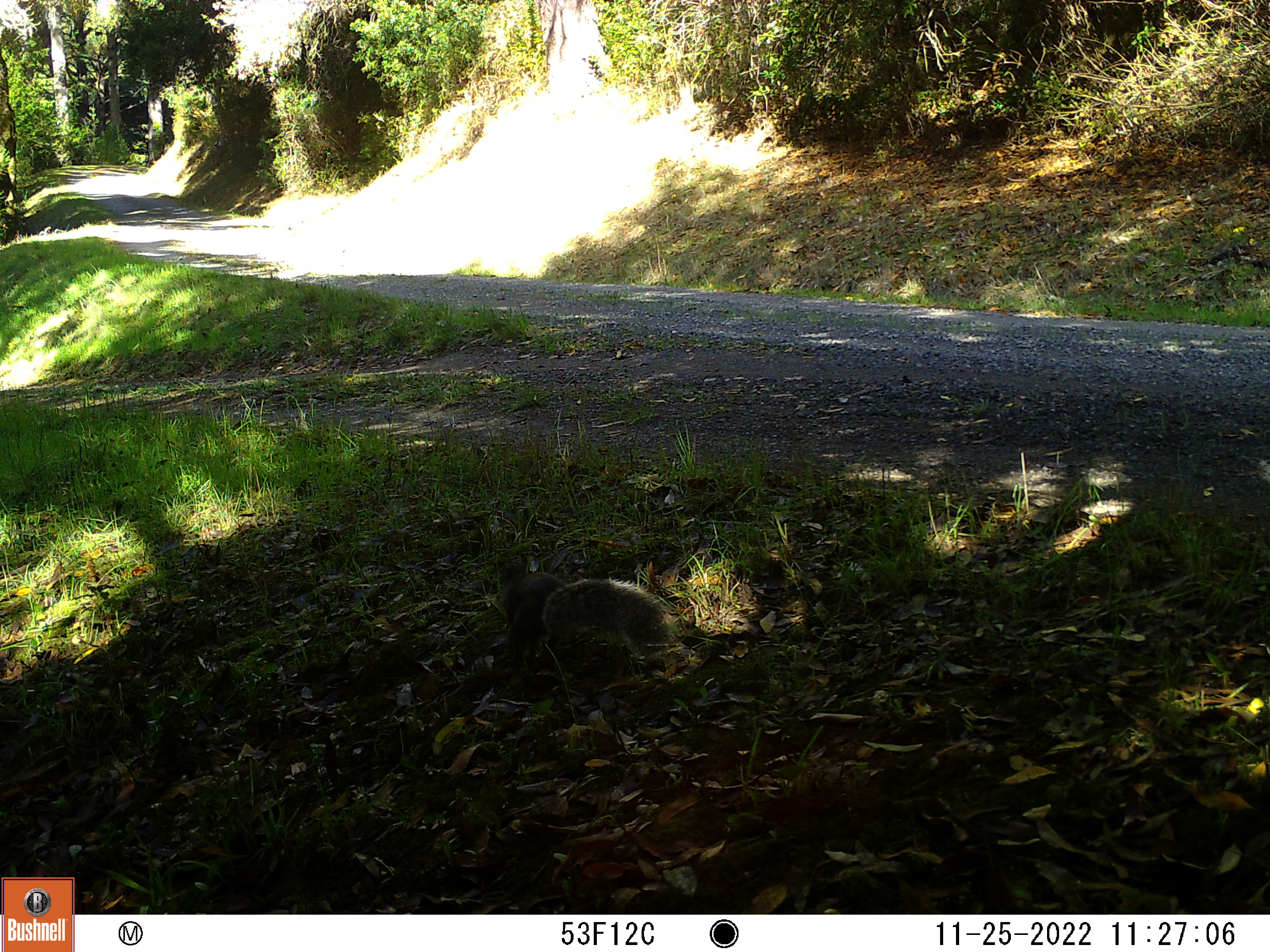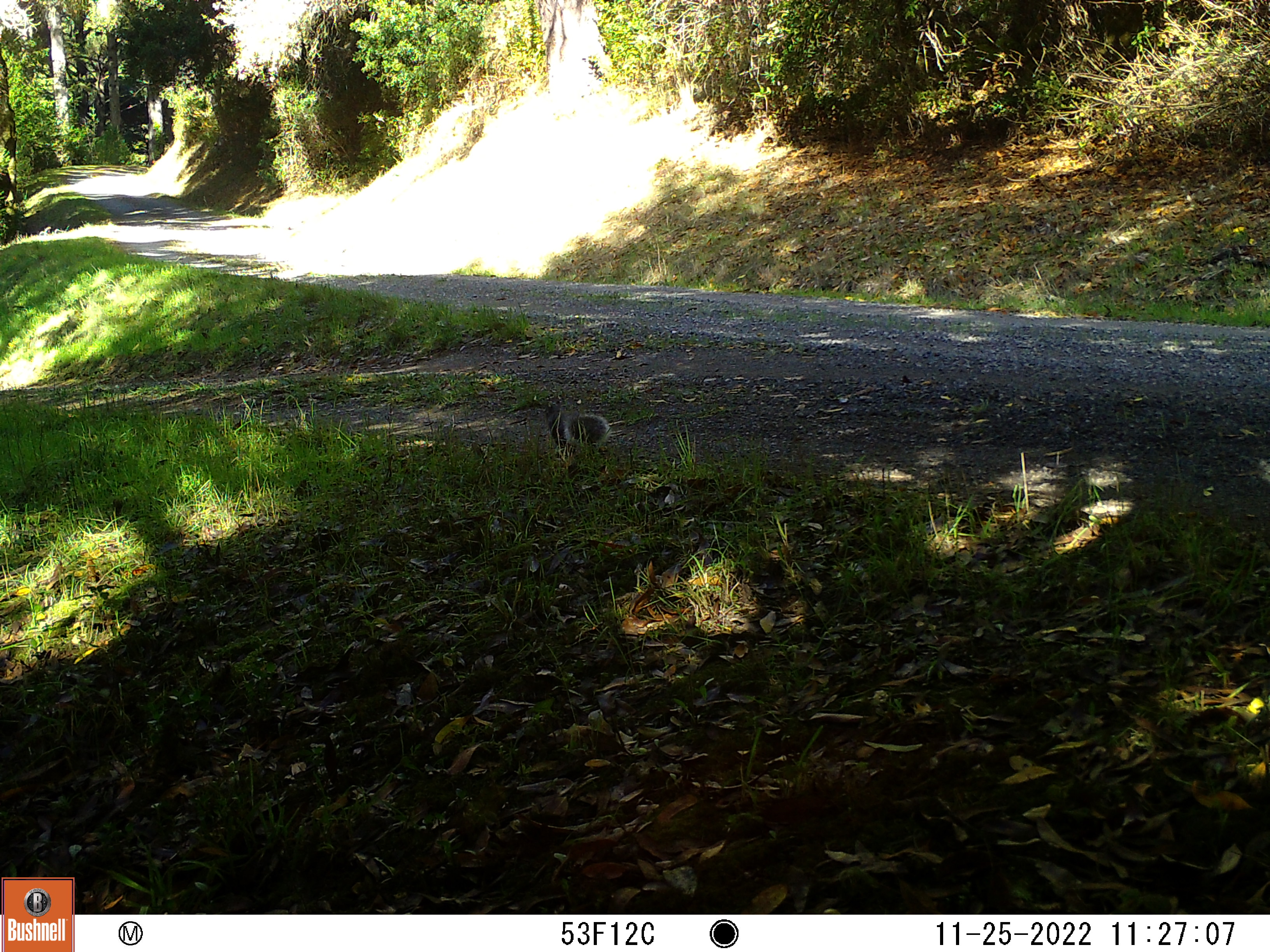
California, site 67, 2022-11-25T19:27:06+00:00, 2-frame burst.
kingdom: Animalia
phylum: Chordata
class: Mammalia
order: Rodentia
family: Sciuridae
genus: Sciurus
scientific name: Sciurus griseus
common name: western gray squirrel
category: western grey squirrel